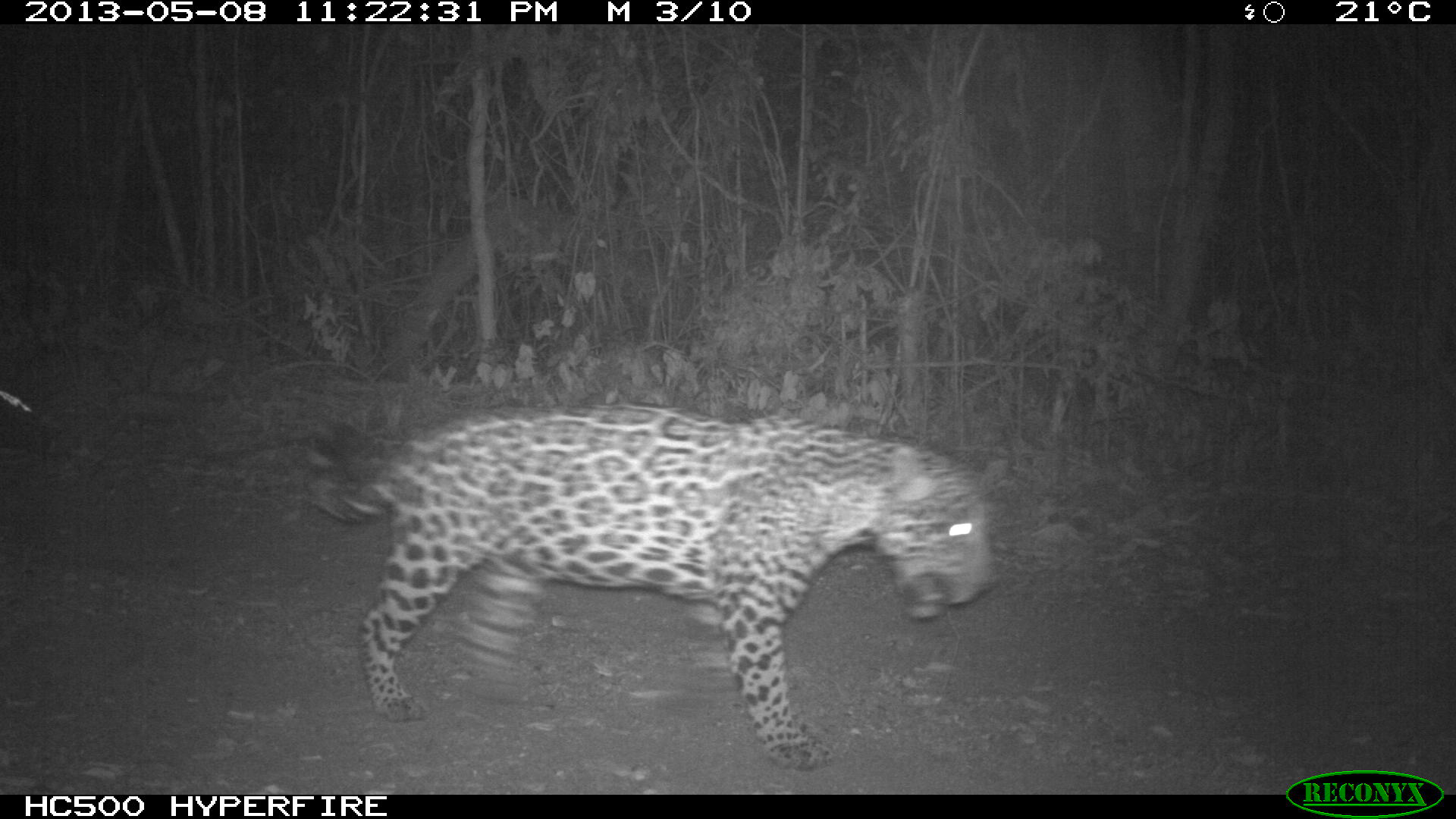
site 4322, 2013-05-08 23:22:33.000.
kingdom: Animalia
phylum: Chordata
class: Mammalia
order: Carnivora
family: Felidae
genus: Panthera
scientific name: Panthera onca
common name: jaguar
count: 1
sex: male